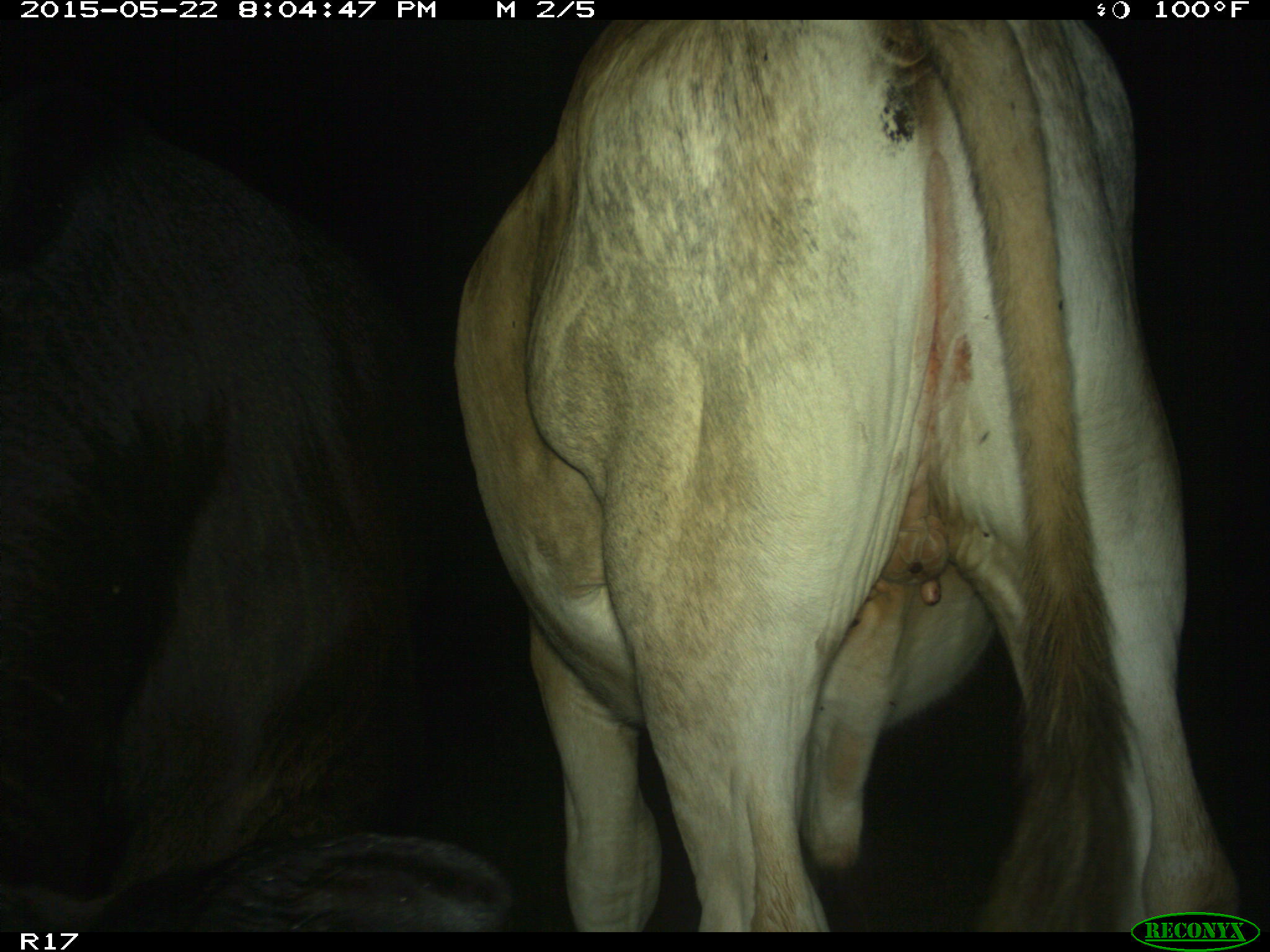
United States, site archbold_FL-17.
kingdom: Animalia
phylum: Chordata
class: Mammalia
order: Artiodactyla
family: Bovidae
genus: Bos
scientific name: Bos taurus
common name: domestic cow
Bos taurus (domestic cow).